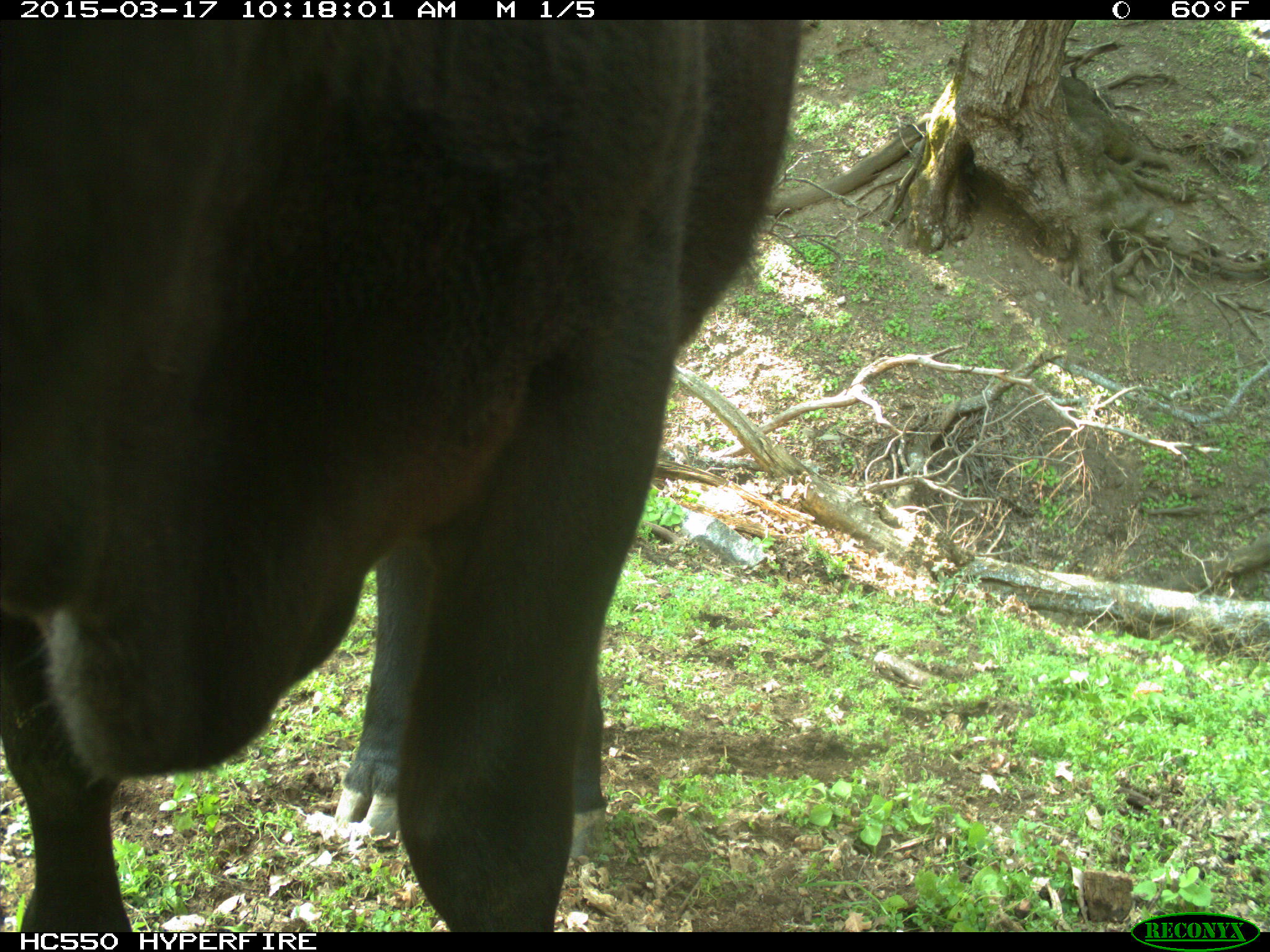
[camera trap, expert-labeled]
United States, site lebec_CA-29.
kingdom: Animalia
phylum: Chordata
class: Mammalia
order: Artiodactyla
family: Bovidae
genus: Bos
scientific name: Bos taurus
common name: domestic cow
Bos taurus (domestic cow).